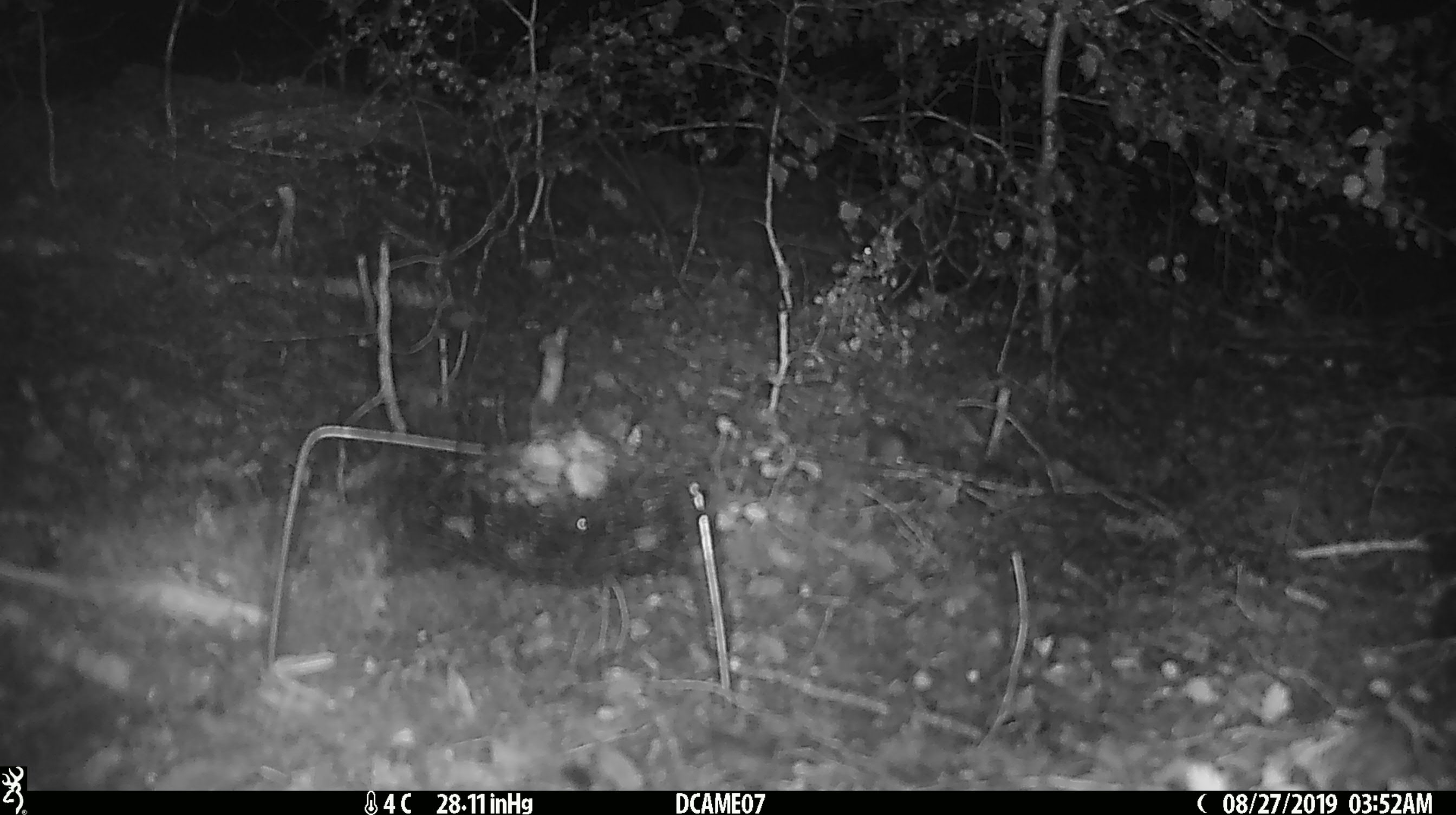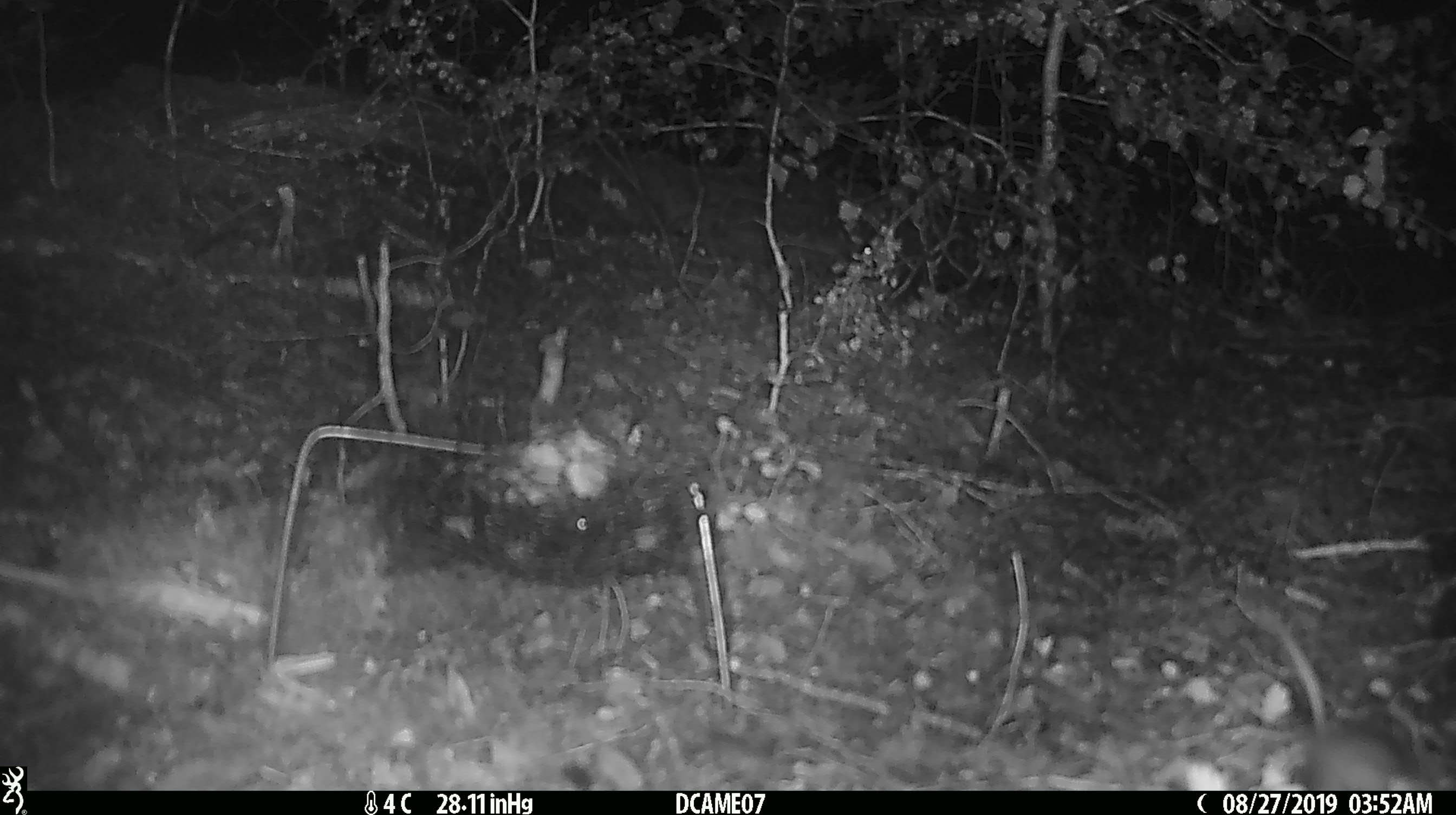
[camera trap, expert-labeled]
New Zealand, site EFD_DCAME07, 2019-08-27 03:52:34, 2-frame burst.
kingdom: Animalia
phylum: Chordata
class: Mammalia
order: Rodentia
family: Muridae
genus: Mus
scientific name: Mus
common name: mouse